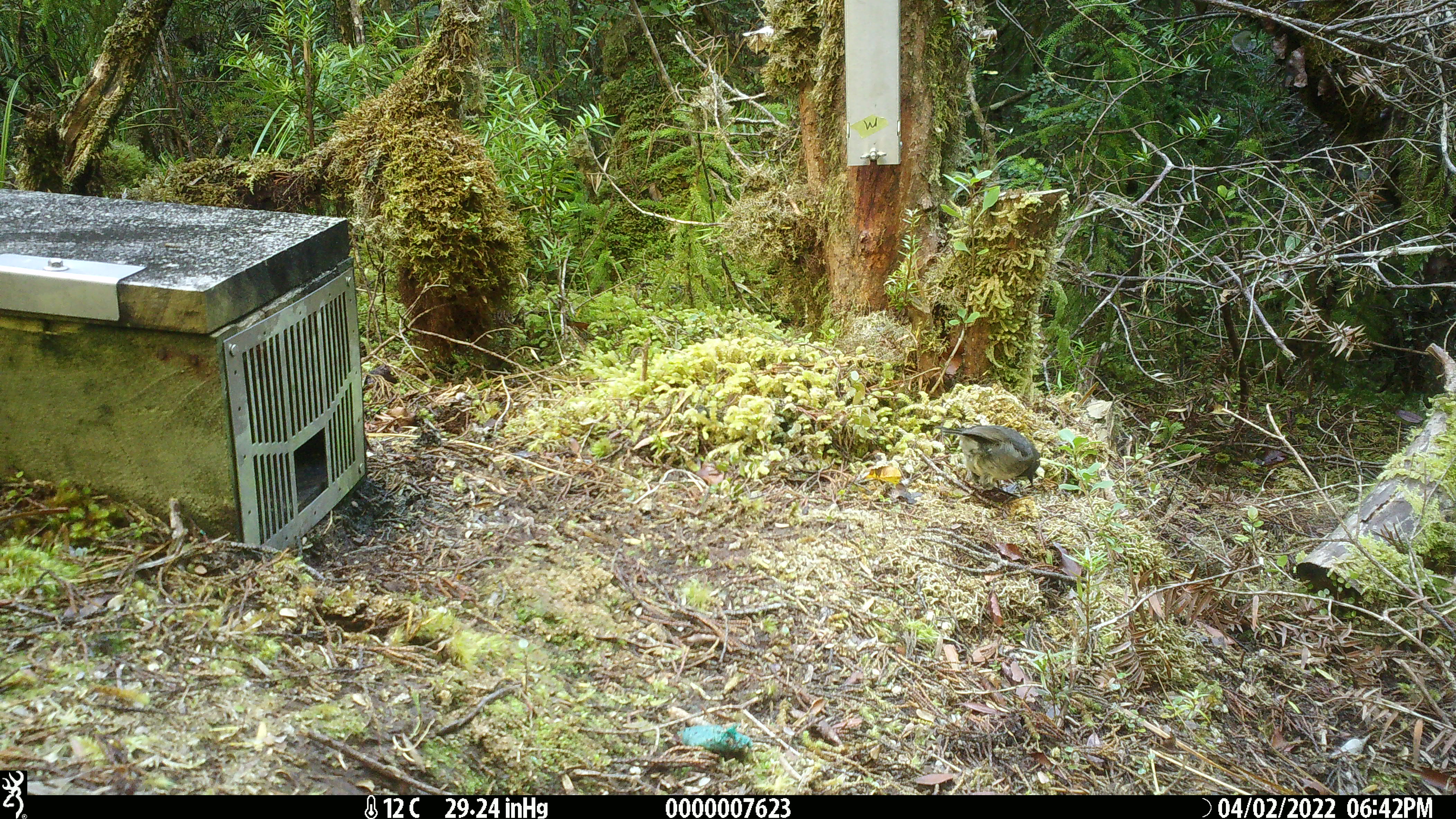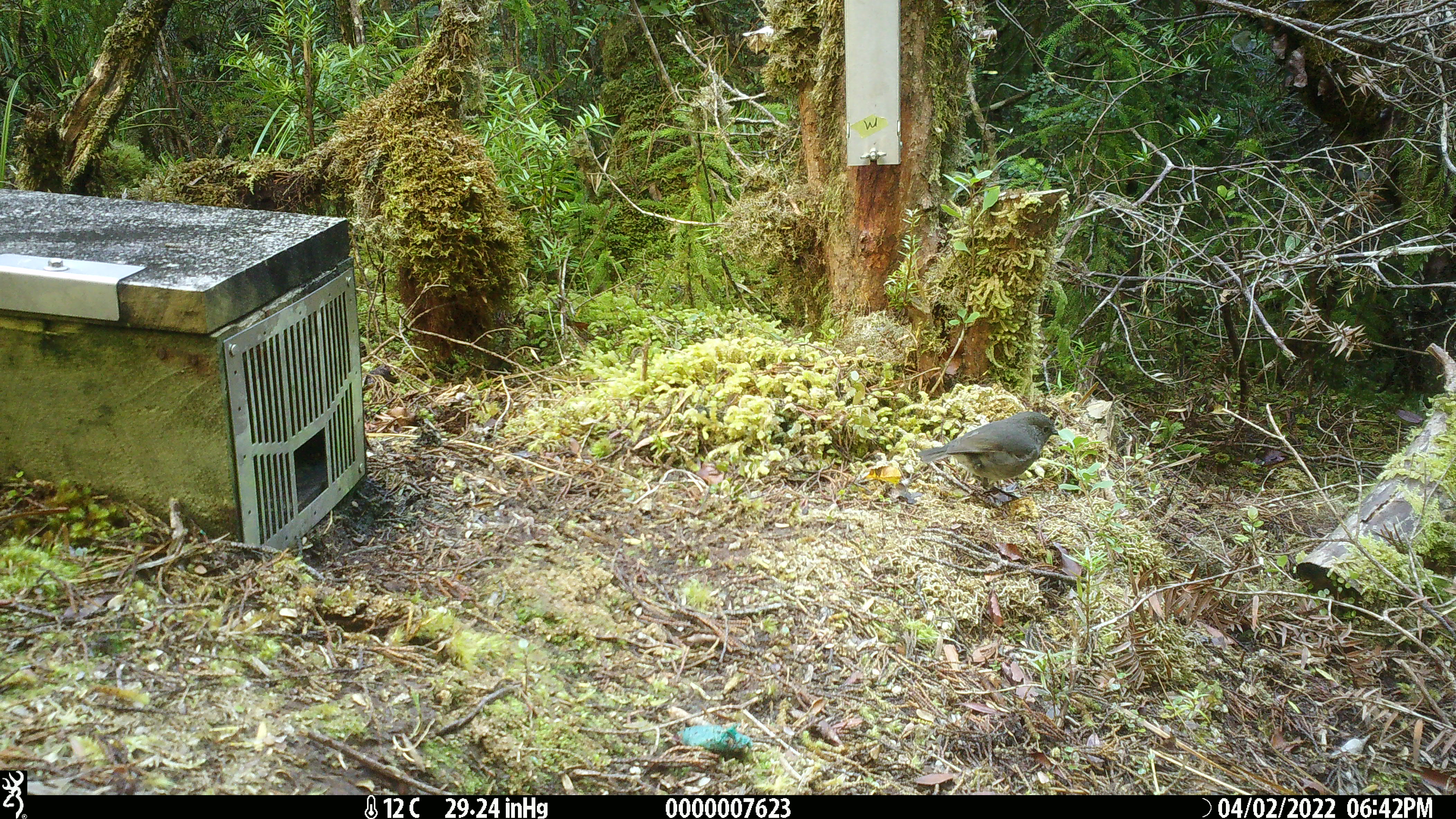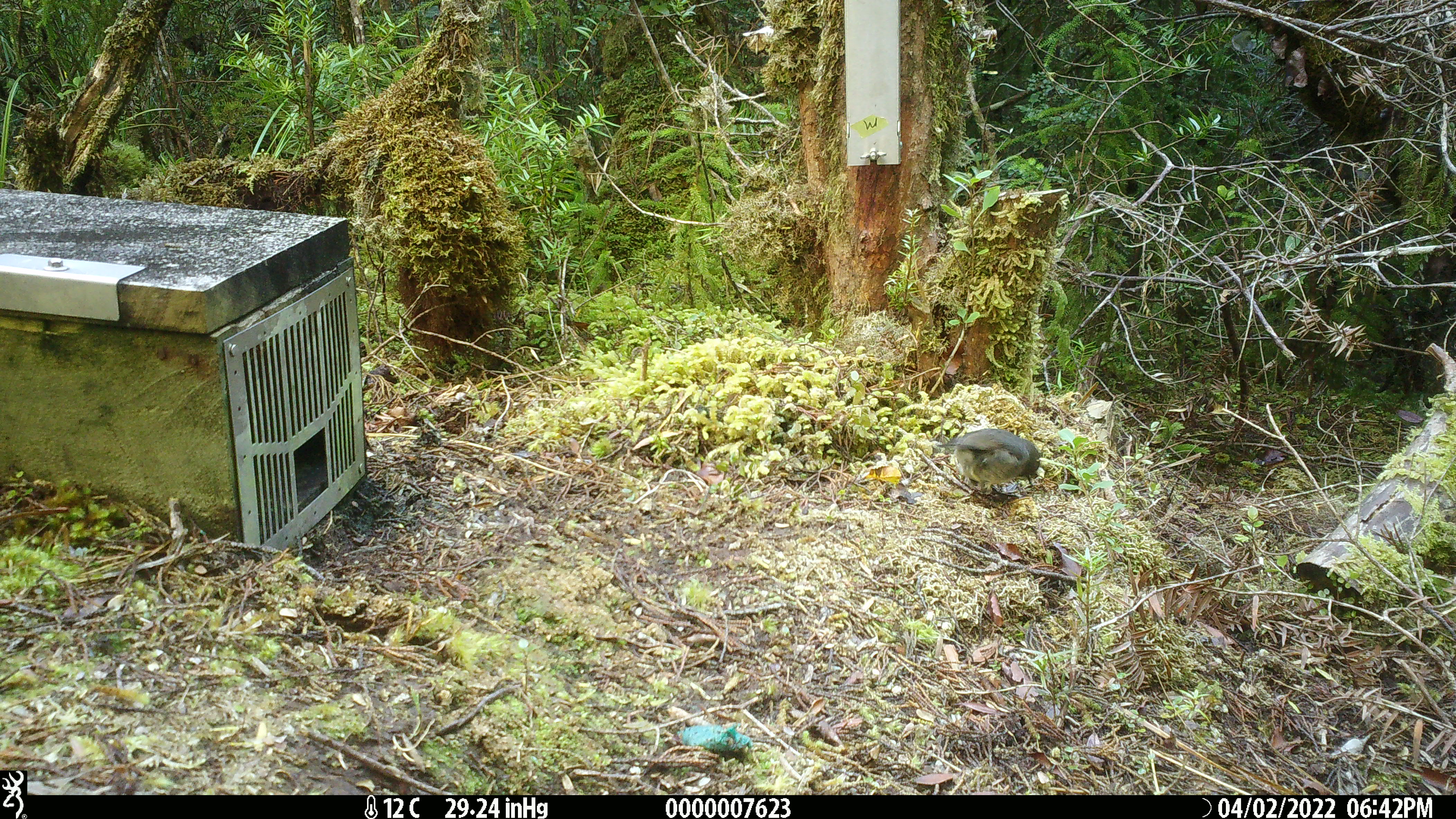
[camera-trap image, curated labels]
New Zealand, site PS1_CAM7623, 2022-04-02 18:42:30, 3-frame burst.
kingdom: Animalia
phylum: Chordata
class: Aves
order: Passeriformes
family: Petroicidae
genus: Petroica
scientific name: Petroica australis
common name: new zealand robin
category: robin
Robin (new zealand robin) (Petroica australis).